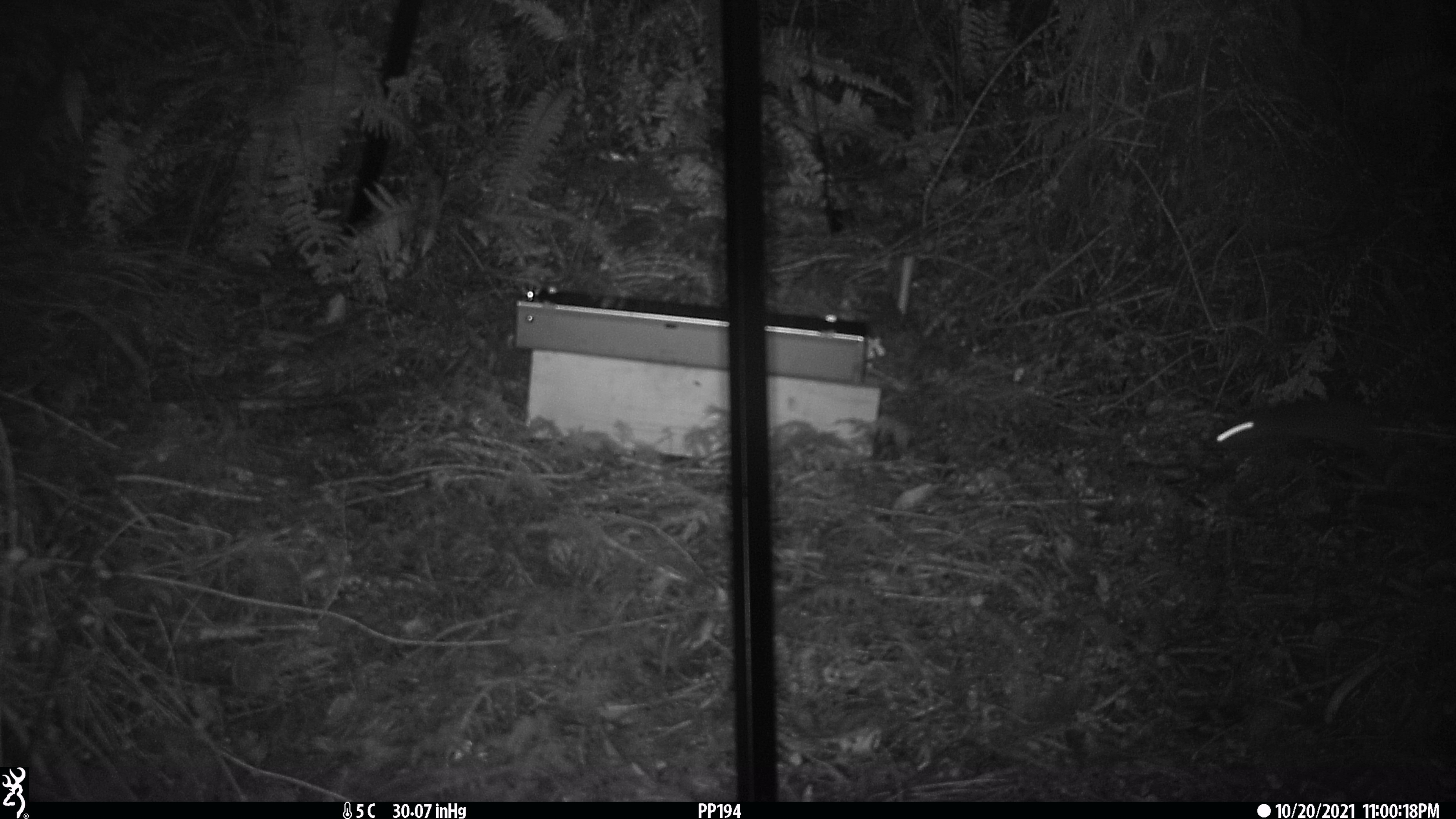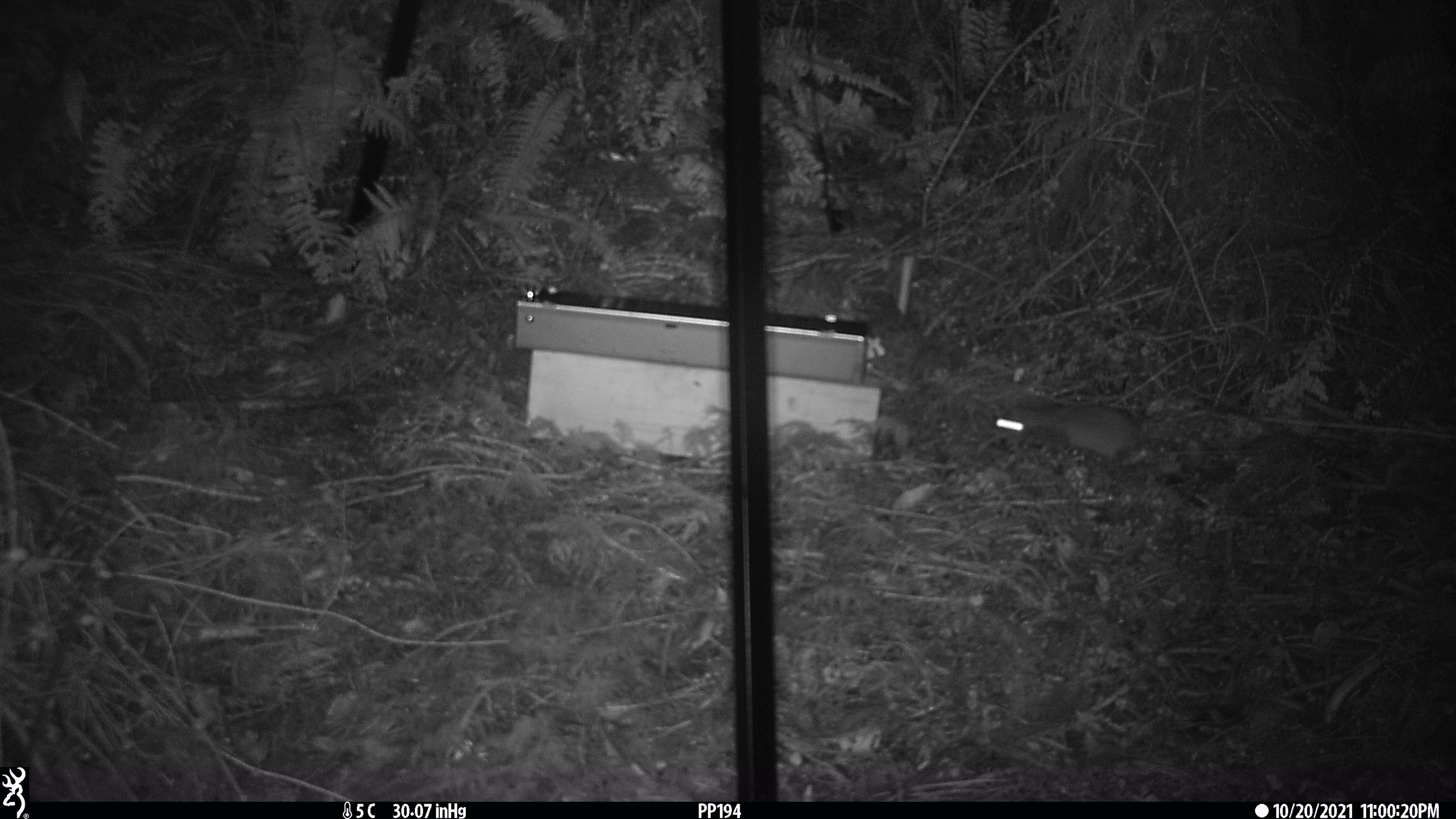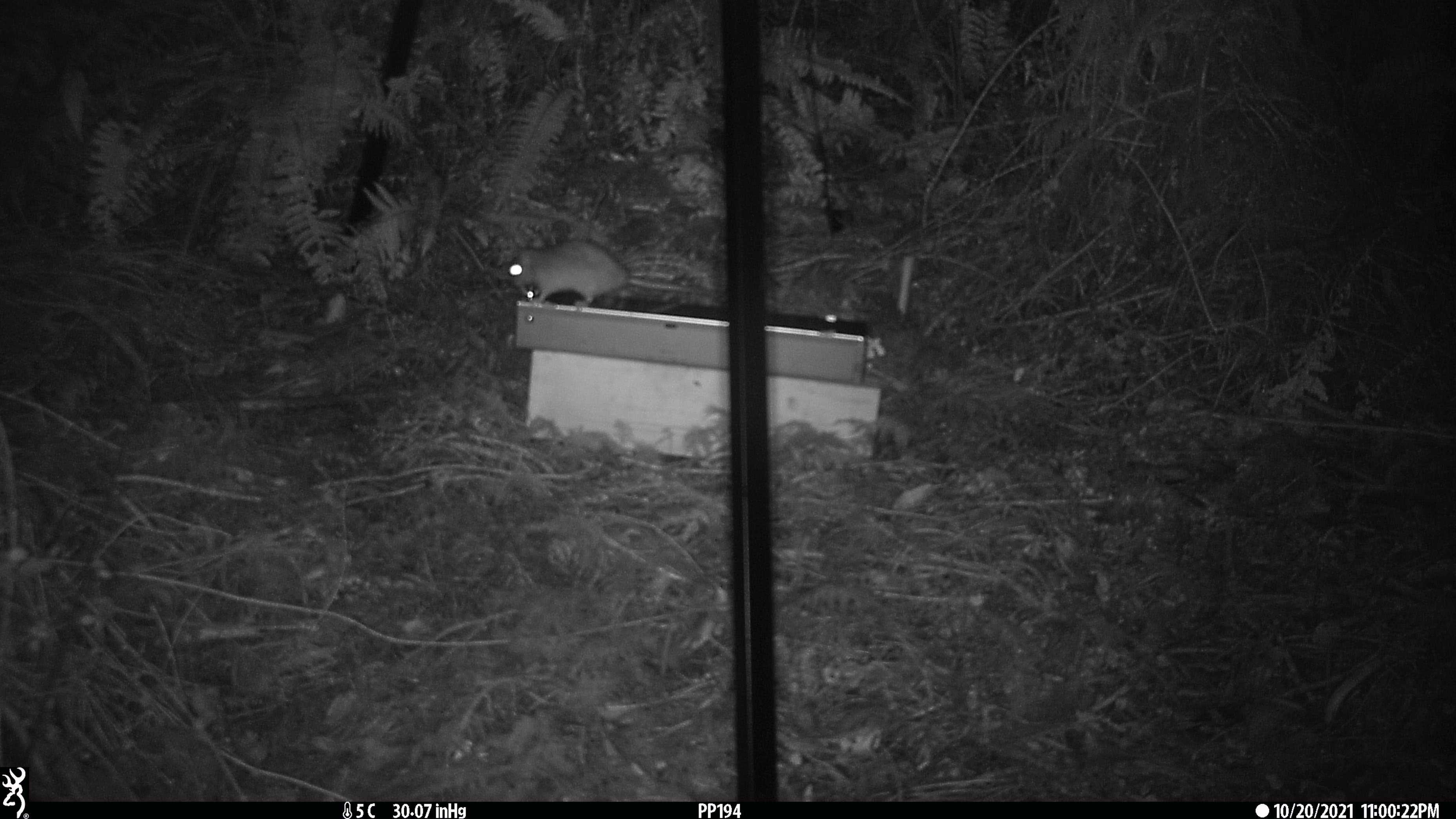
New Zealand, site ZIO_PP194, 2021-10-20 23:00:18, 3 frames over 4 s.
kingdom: Animalia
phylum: Chordata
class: Mammalia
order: Rodentia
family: Muridae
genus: Rattus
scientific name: Rattus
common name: rat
Rat (Rattus).